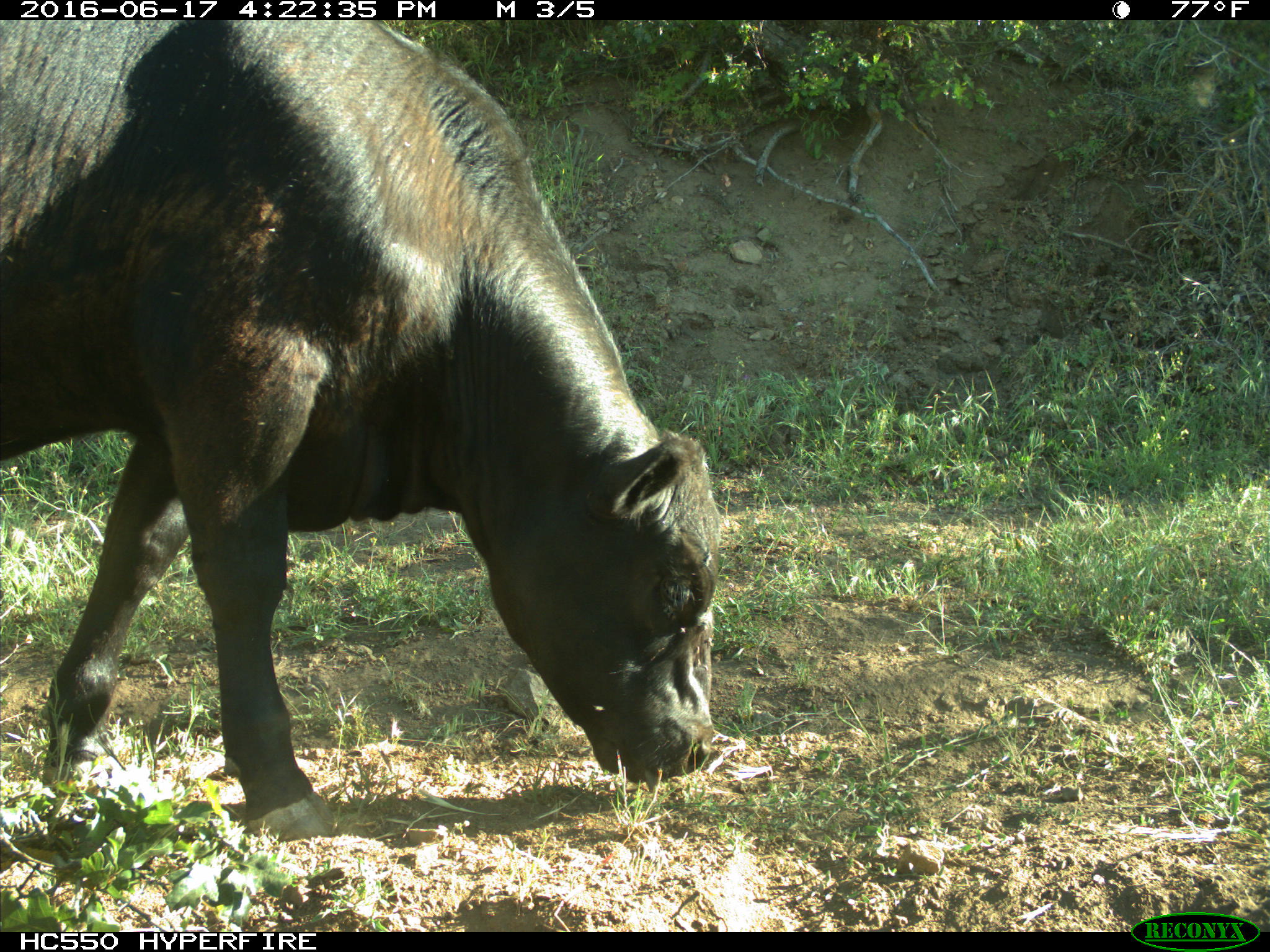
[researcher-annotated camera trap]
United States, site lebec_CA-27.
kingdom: Animalia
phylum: Chordata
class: Mammalia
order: Artiodactyla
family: Bovidae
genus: Bos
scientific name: Bos taurus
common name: domestic cow